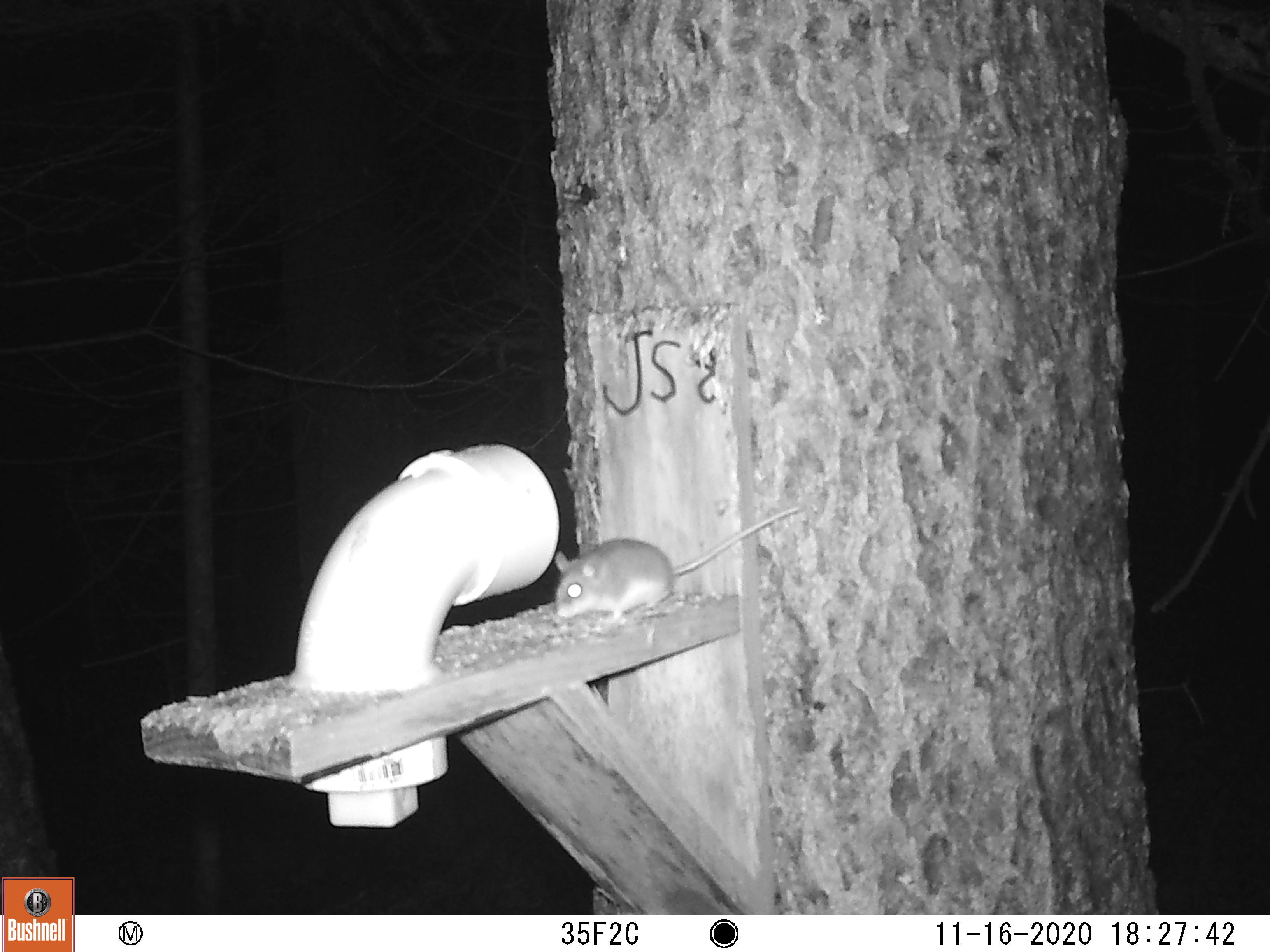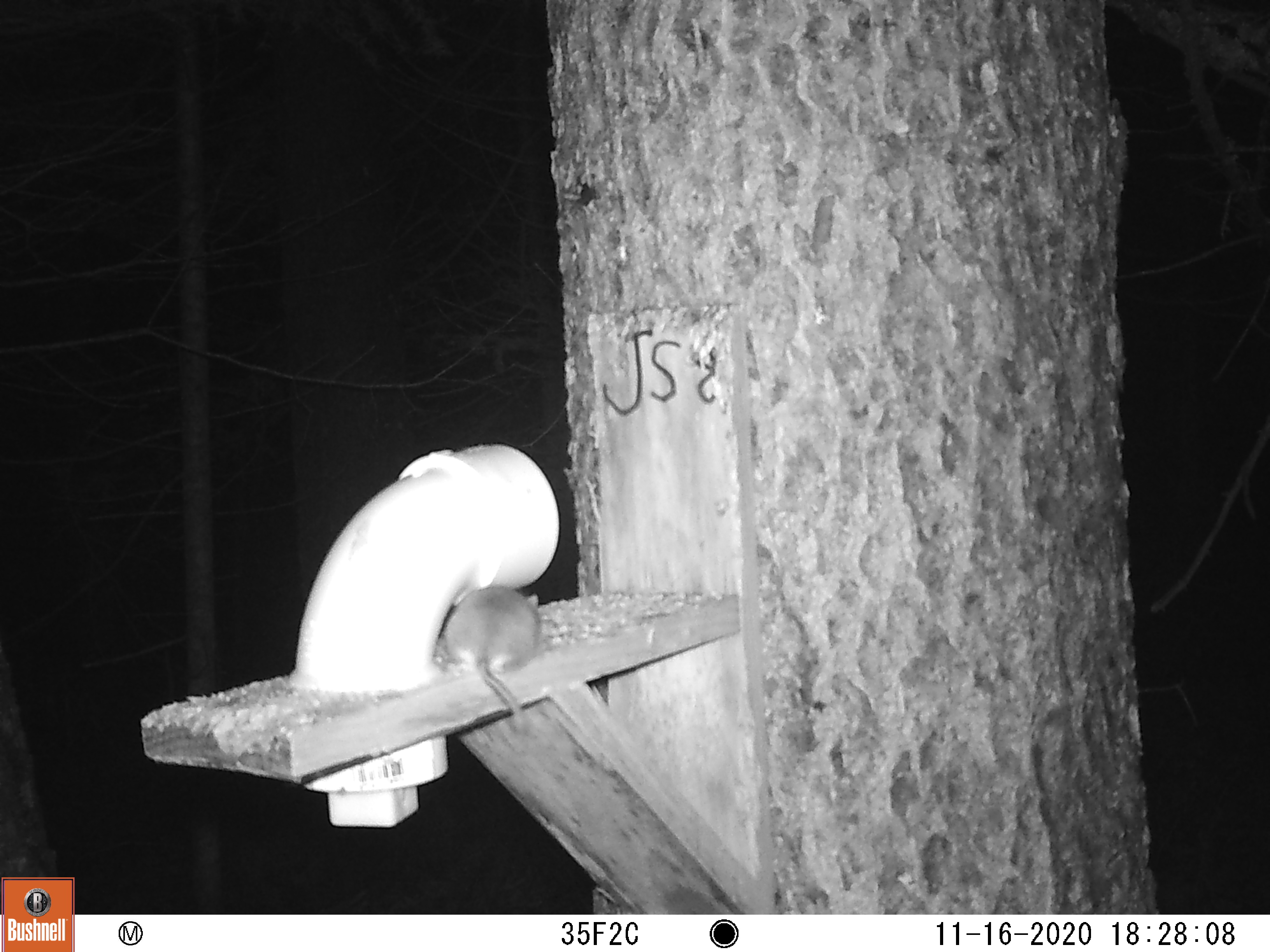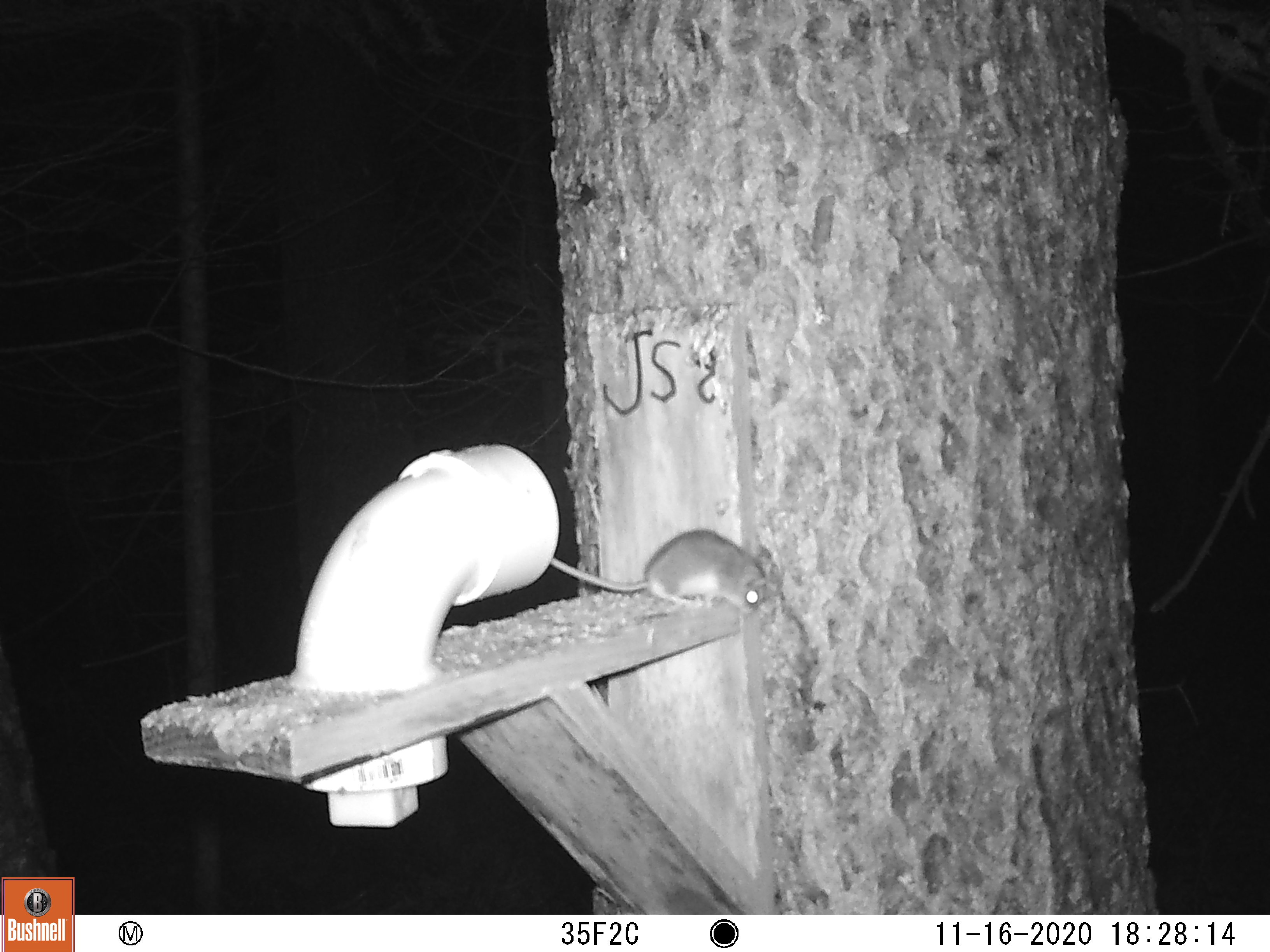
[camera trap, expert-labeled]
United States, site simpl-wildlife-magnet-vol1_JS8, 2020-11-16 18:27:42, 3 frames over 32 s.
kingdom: Animalia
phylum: Chordata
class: Mammalia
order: Rodentia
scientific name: Rodentia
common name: mouse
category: mouse sp.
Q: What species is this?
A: Mouse sp. (mouse) (Rodentia).